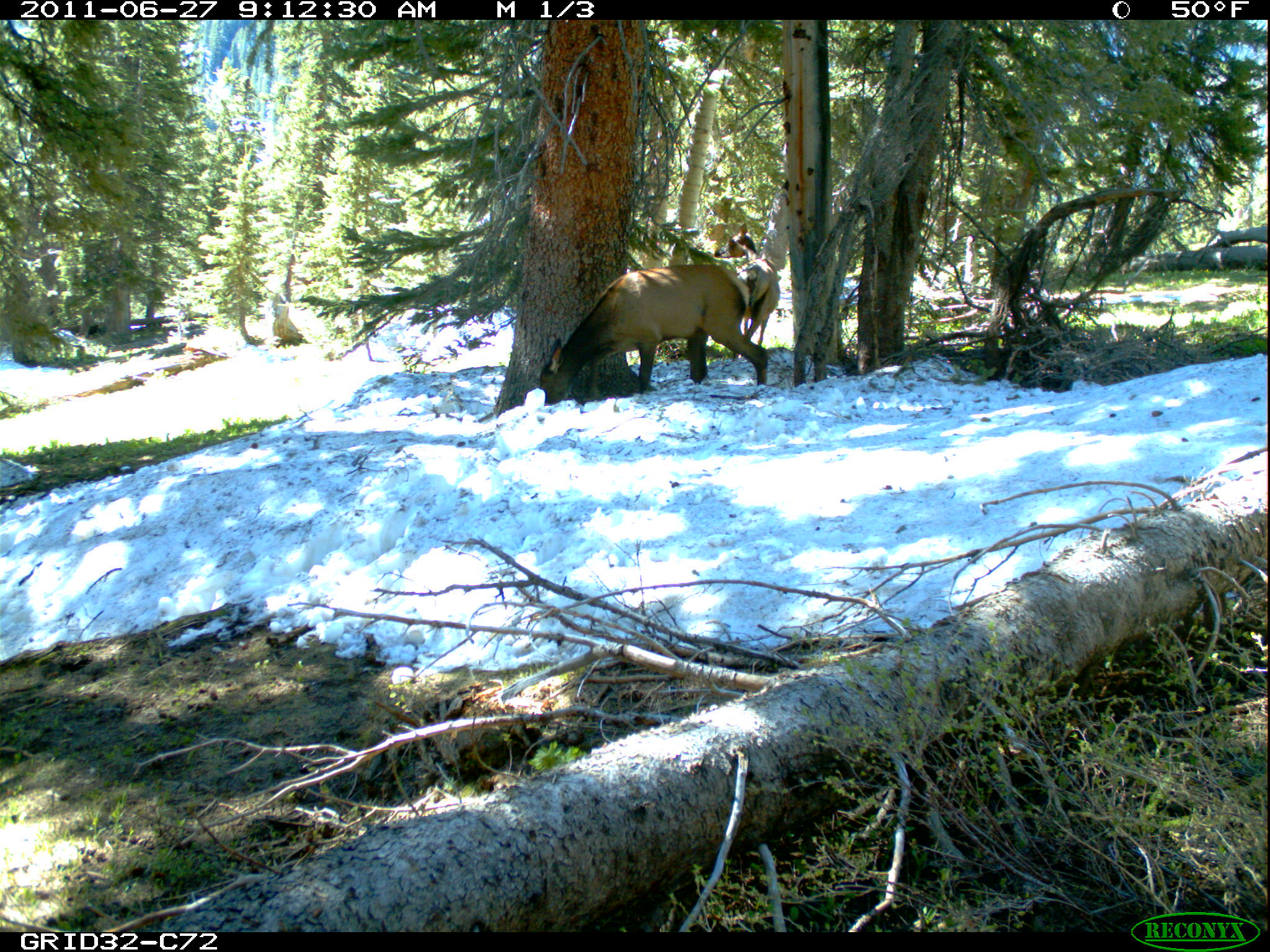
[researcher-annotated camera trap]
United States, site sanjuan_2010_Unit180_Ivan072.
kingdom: Animalia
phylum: Chordata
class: Mammalia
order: Artiodactyla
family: Cervidae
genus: Cervus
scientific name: Cervus elaphus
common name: red deer